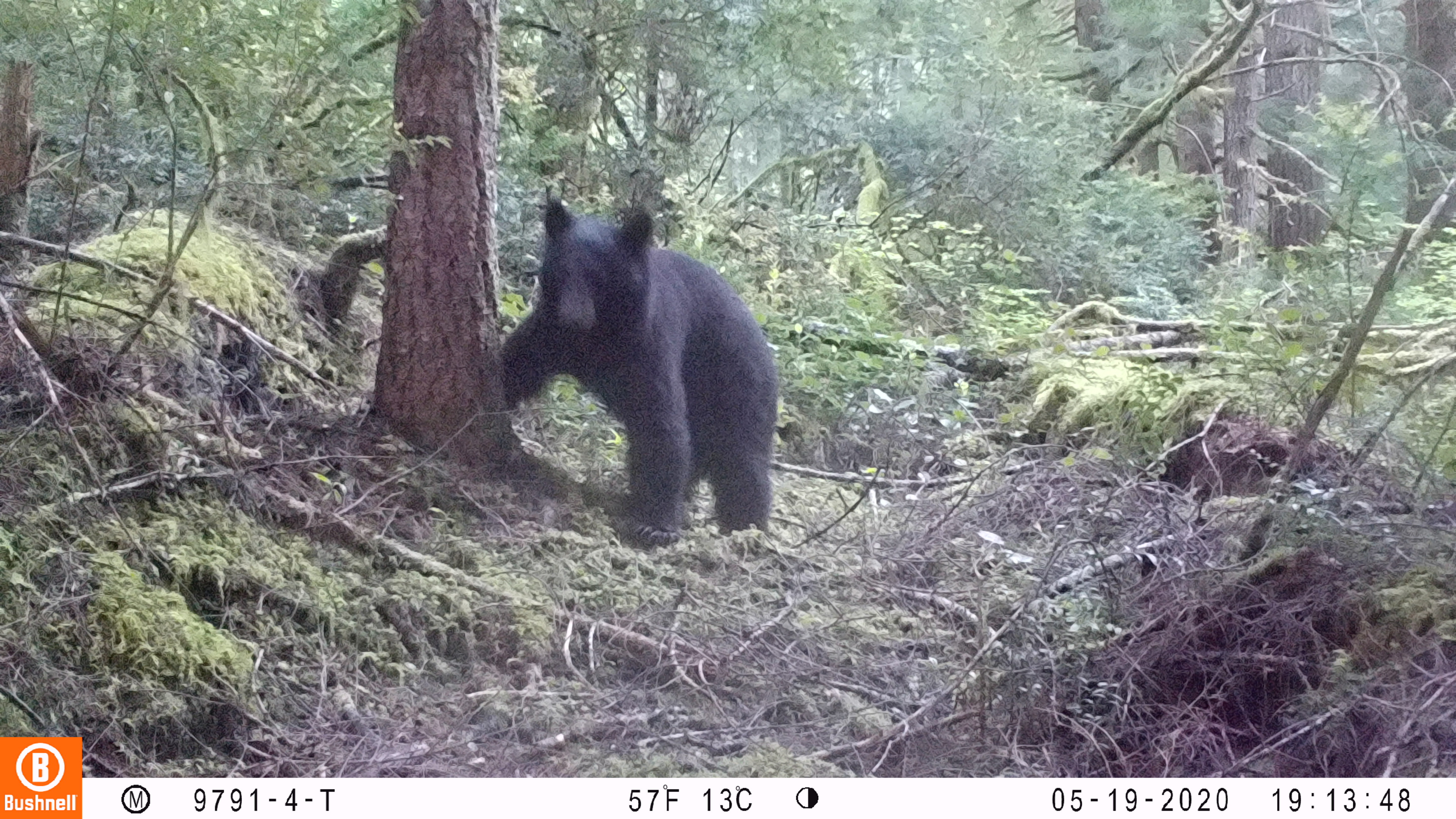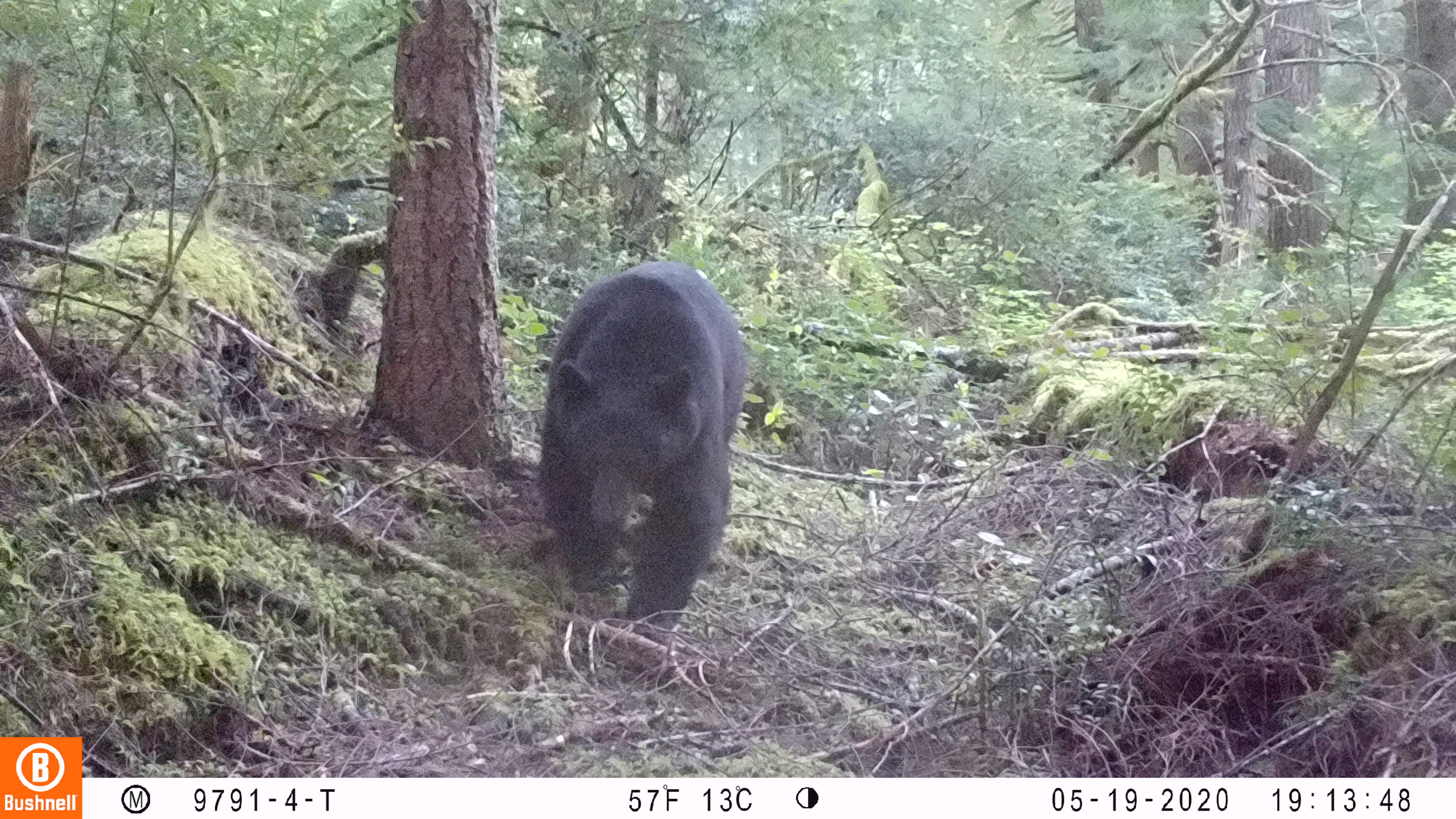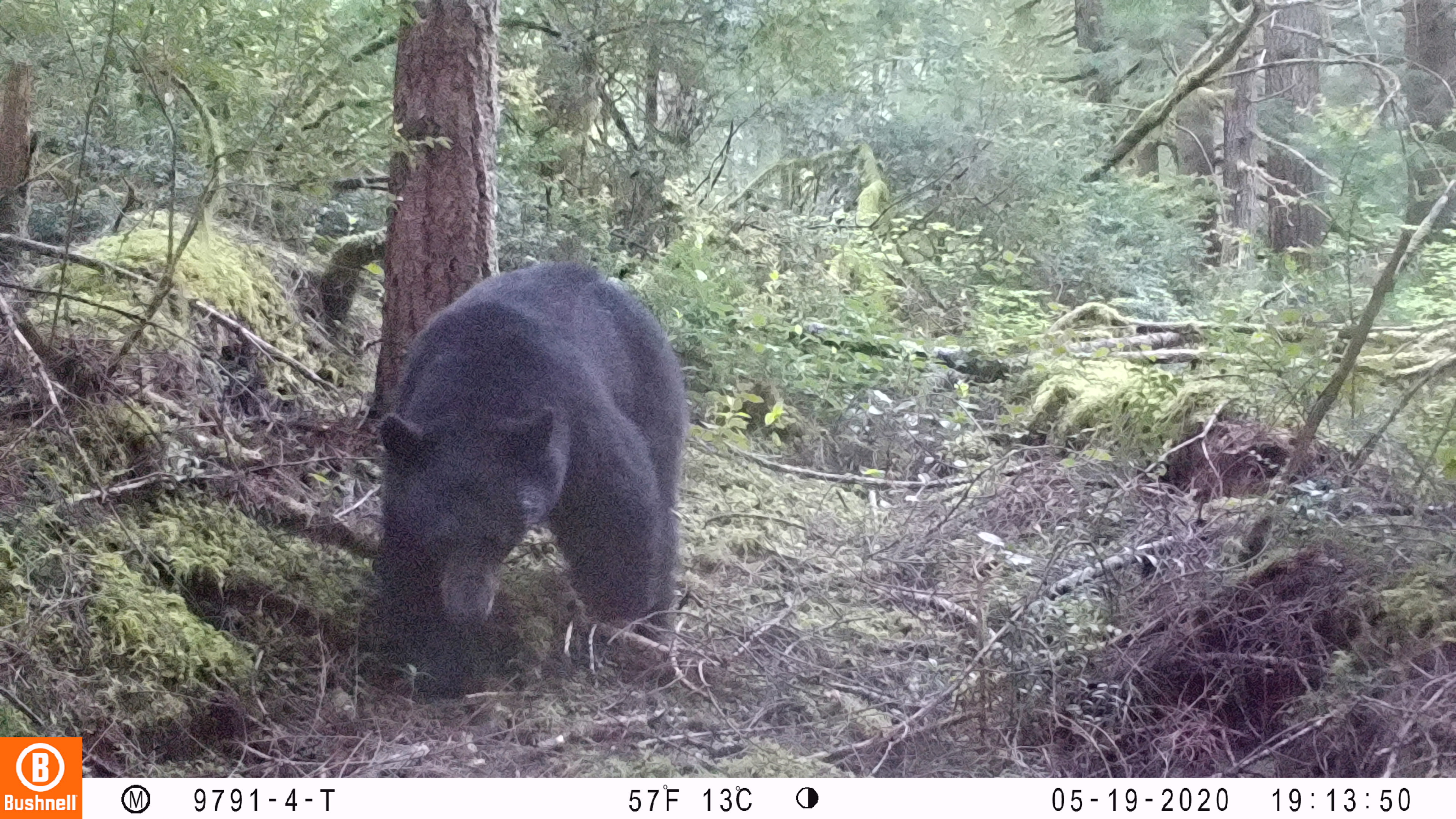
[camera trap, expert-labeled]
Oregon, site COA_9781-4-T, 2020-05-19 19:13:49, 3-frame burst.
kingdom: Animalia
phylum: Chordata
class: Mammalia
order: Carnivora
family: Ursidae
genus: Ursus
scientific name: Ursus americanus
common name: american black bear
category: black bear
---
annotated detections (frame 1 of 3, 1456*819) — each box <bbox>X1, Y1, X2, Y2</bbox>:
black bear: <bbox>494, 194, 782, 543</bbox>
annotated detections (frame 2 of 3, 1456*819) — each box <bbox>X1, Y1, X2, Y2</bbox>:
black bear: <bbox>536, 260, 751, 635</bbox>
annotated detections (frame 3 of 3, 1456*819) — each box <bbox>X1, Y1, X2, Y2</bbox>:
black bear: <bbox>363, 252, 688, 703</bbox>